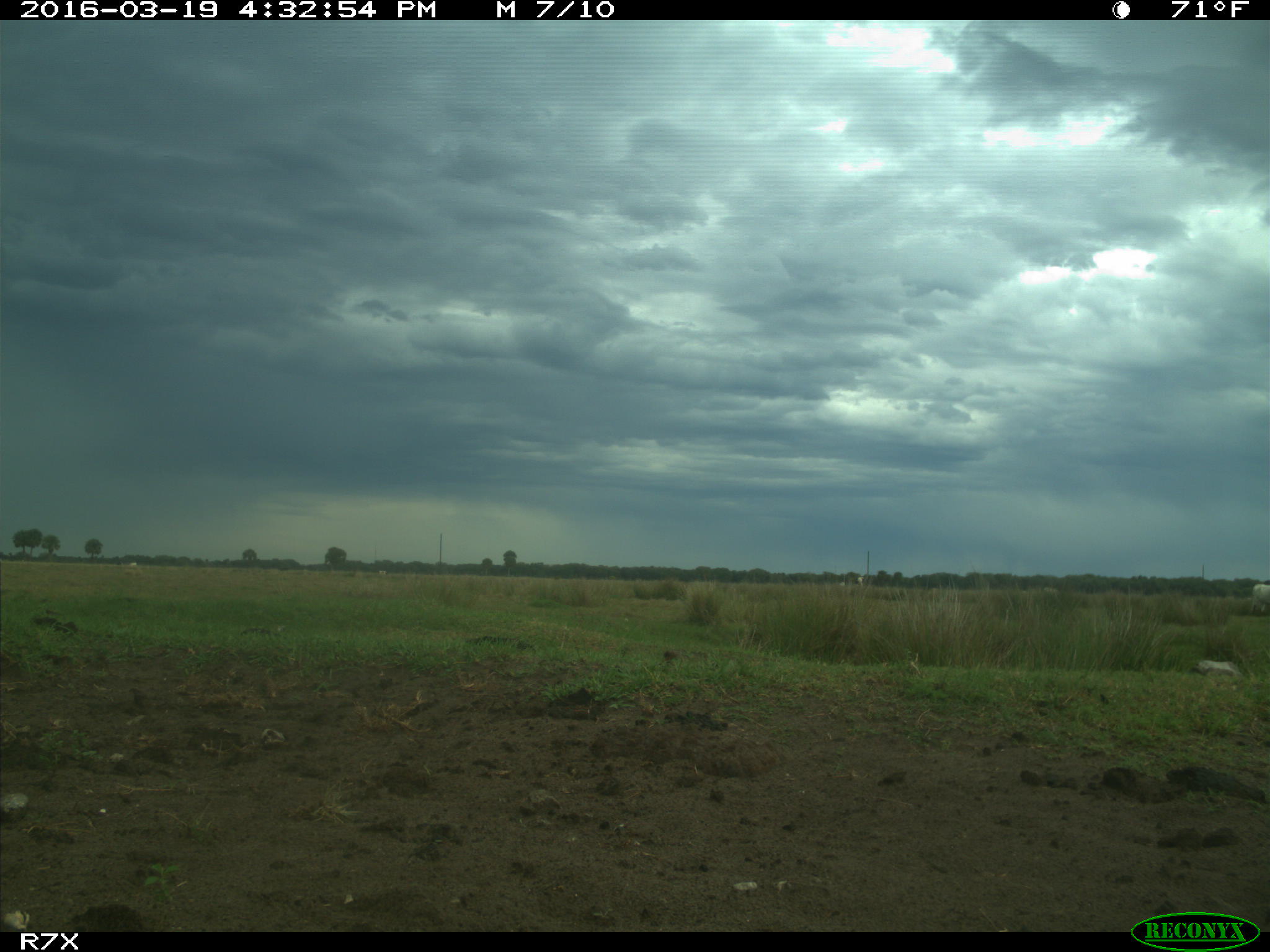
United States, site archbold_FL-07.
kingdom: Animalia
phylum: Chordata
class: Mammalia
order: Artiodactyla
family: Bovidae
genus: Bos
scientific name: Bos taurus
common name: domestic cow